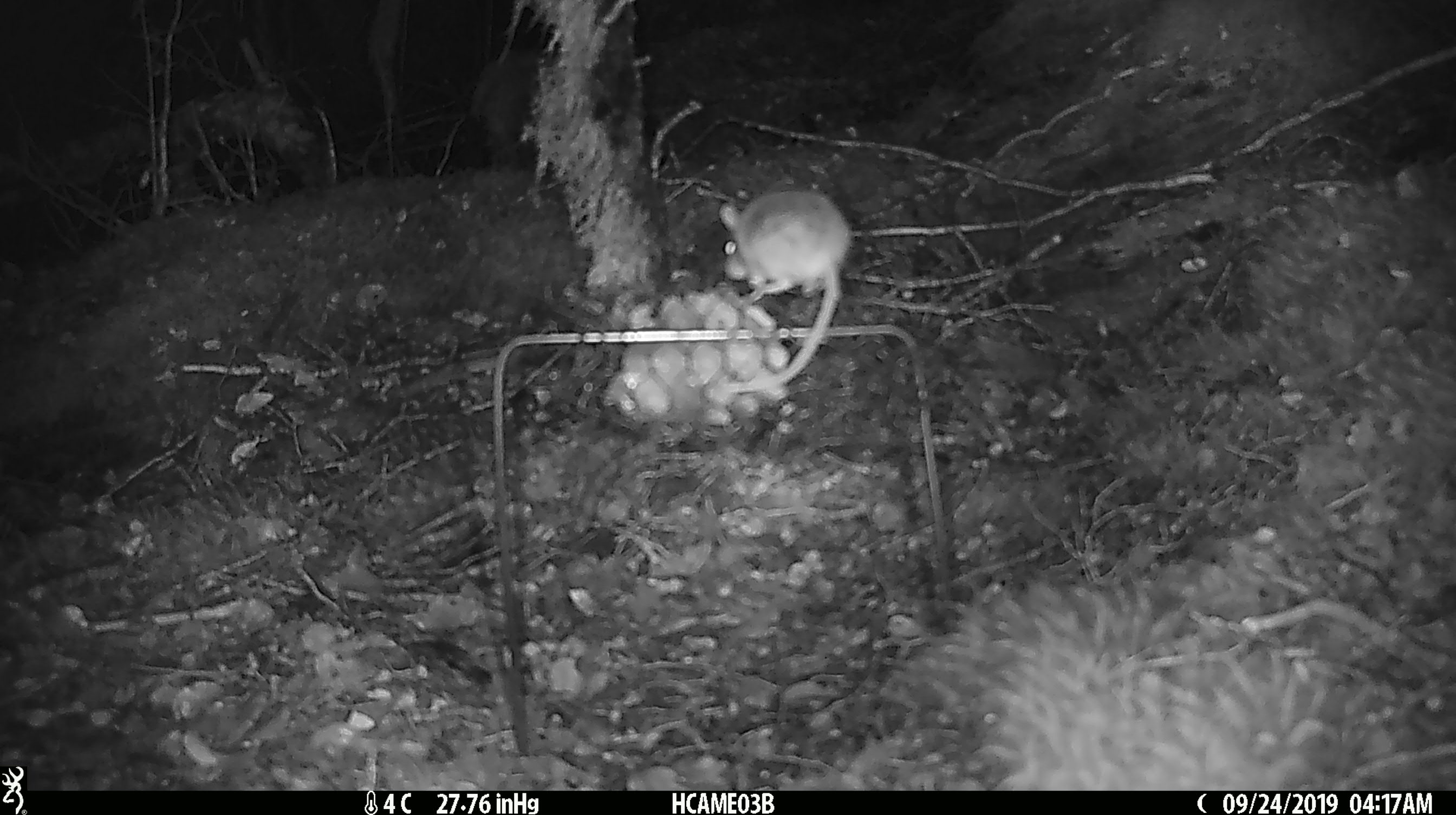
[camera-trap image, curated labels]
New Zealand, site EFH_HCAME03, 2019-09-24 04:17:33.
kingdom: Animalia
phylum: Chordata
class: Mammalia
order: Rodentia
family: Muridae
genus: Mus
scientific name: Mus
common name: mouse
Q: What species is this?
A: Mouse (Mus).